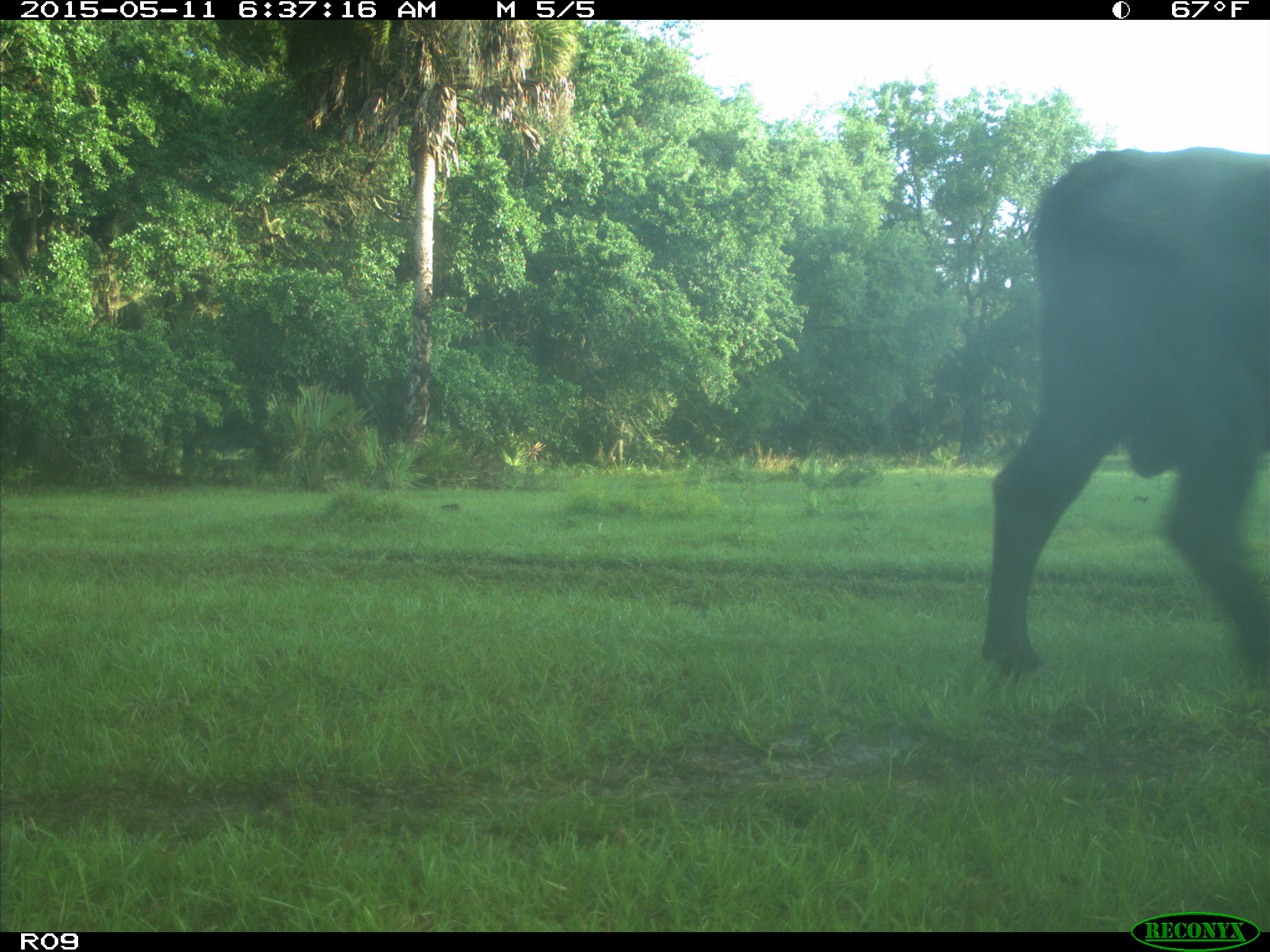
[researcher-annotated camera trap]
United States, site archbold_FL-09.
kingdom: Animalia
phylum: Chordata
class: Mammalia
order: Artiodactyla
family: Bovidae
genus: Bos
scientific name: Bos taurus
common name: domestic cow